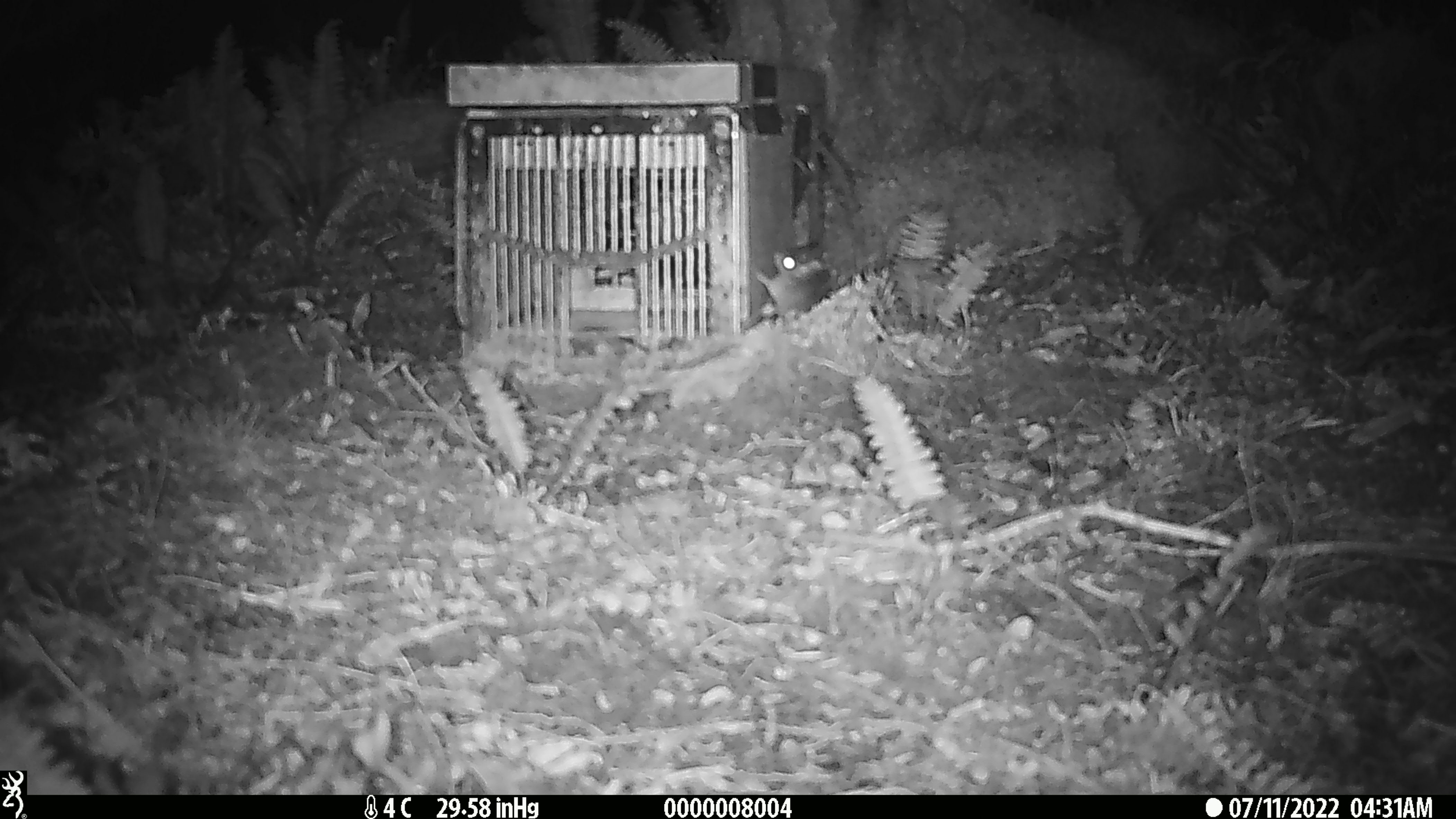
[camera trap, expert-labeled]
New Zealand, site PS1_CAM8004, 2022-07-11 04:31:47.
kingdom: Animalia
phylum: Chordata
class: Mammalia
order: Rodentia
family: Muridae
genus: Mus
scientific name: Mus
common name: mouse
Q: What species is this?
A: Mouse (Mus).